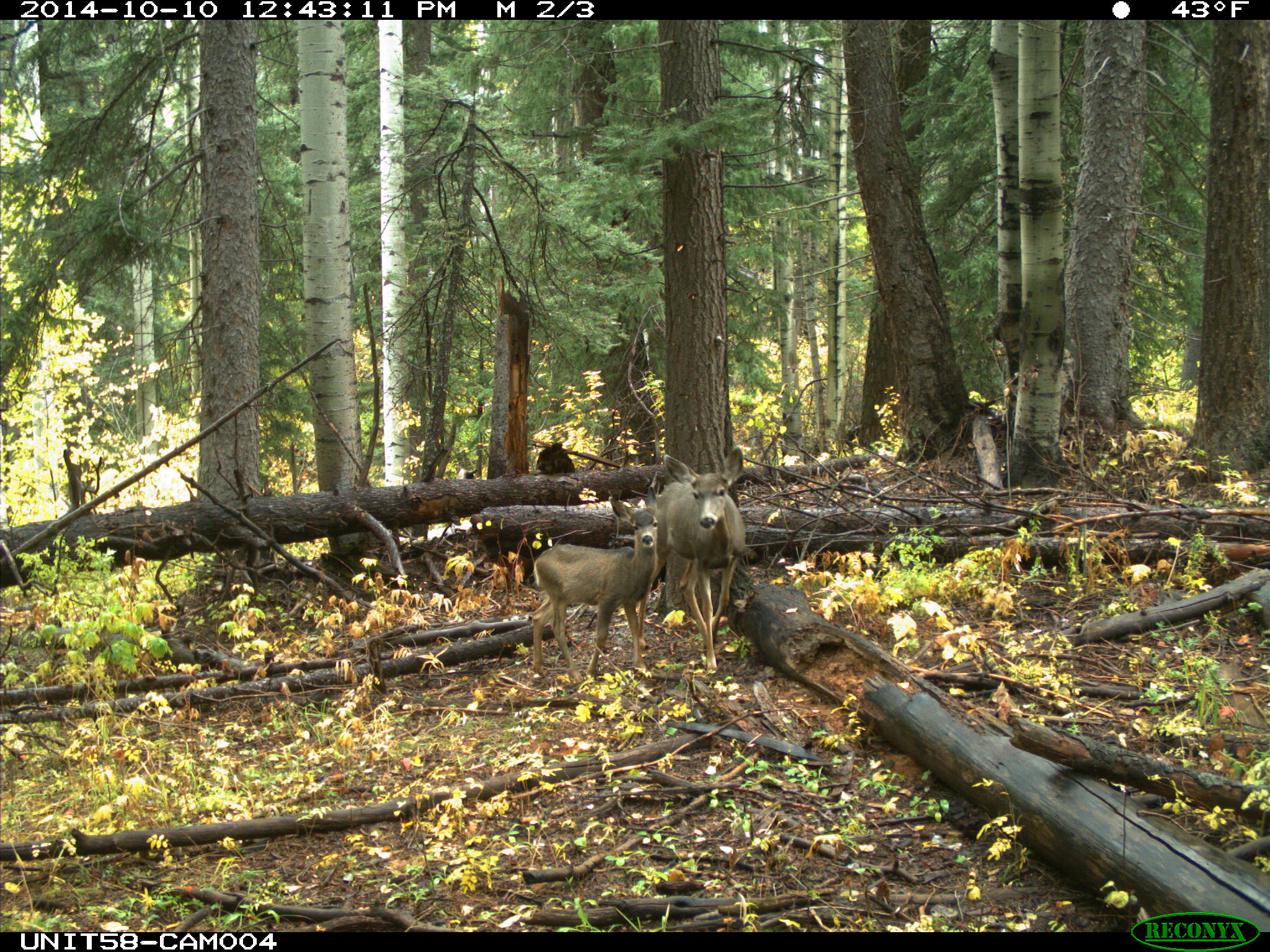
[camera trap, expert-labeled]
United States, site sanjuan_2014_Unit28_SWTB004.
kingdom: Animalia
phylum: Chordata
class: Mammalia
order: Artiodactyla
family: Cervidae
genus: Odocoileus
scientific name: Odocoileus hemionus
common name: mule deer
Odocoileus hemionus (mule deer).